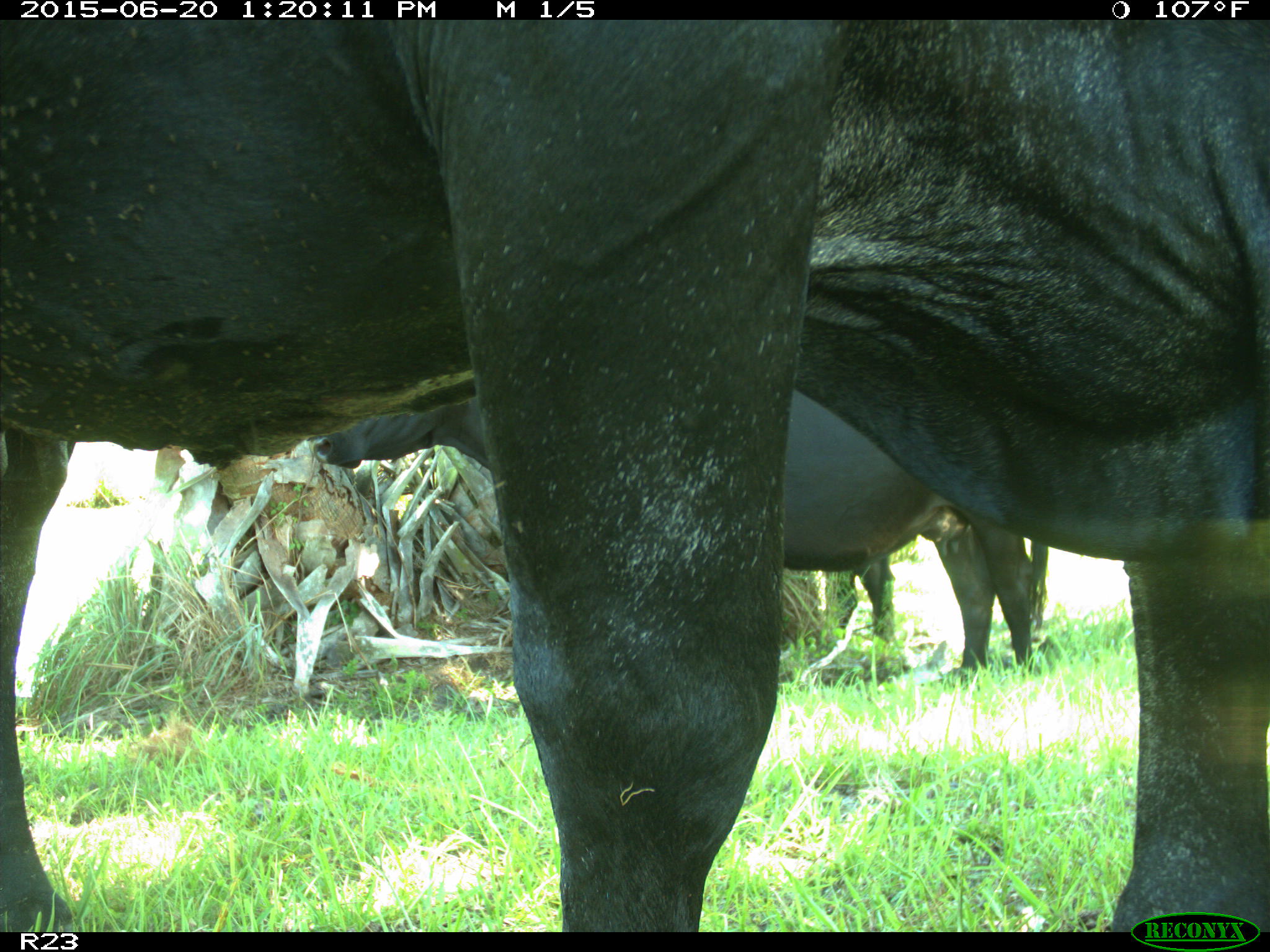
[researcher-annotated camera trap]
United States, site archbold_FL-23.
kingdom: Animalia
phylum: Chordata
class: Mammalia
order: Artiodactyla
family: Bovidae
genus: Bos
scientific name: Bos taurus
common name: domestic cow